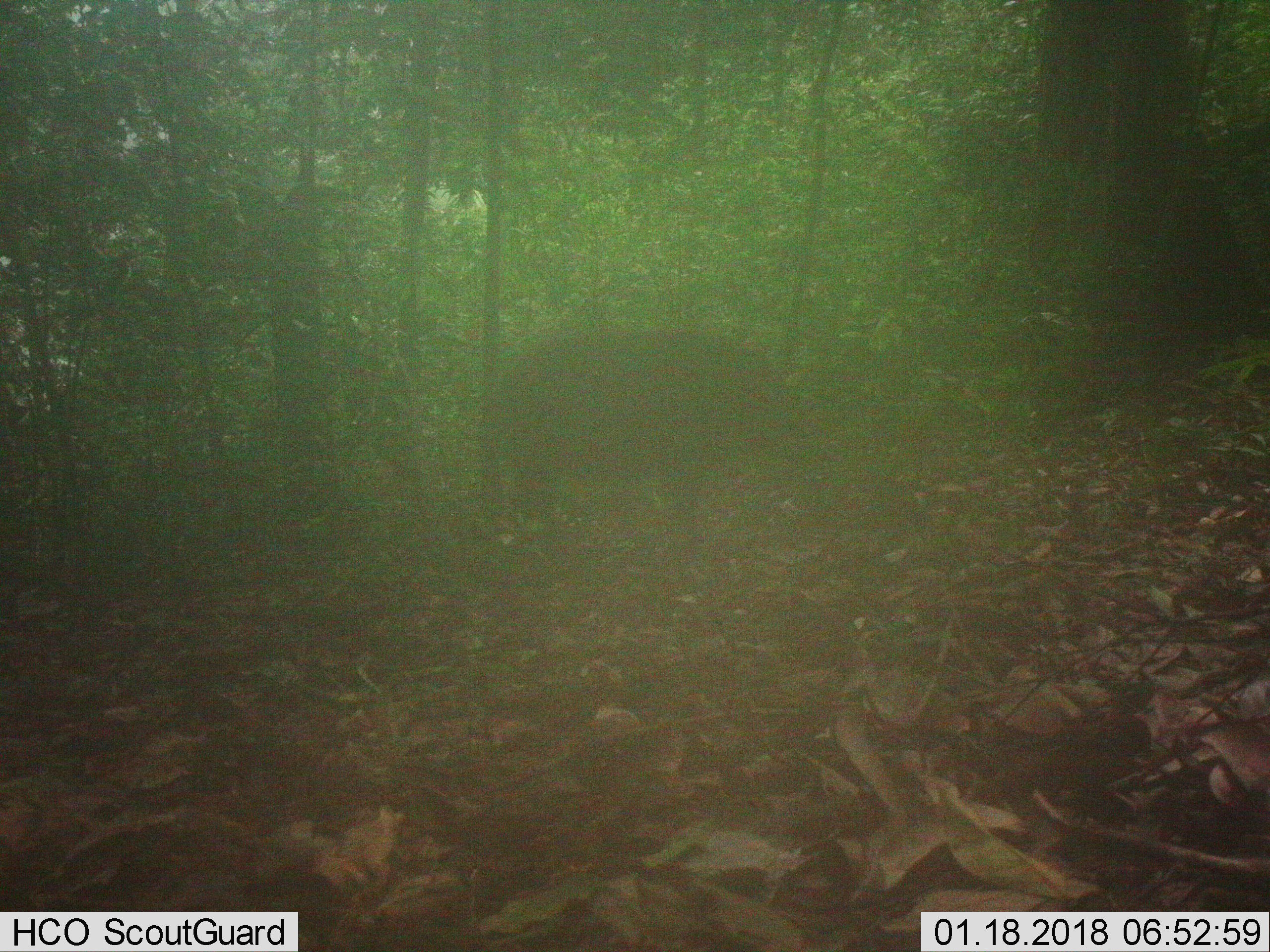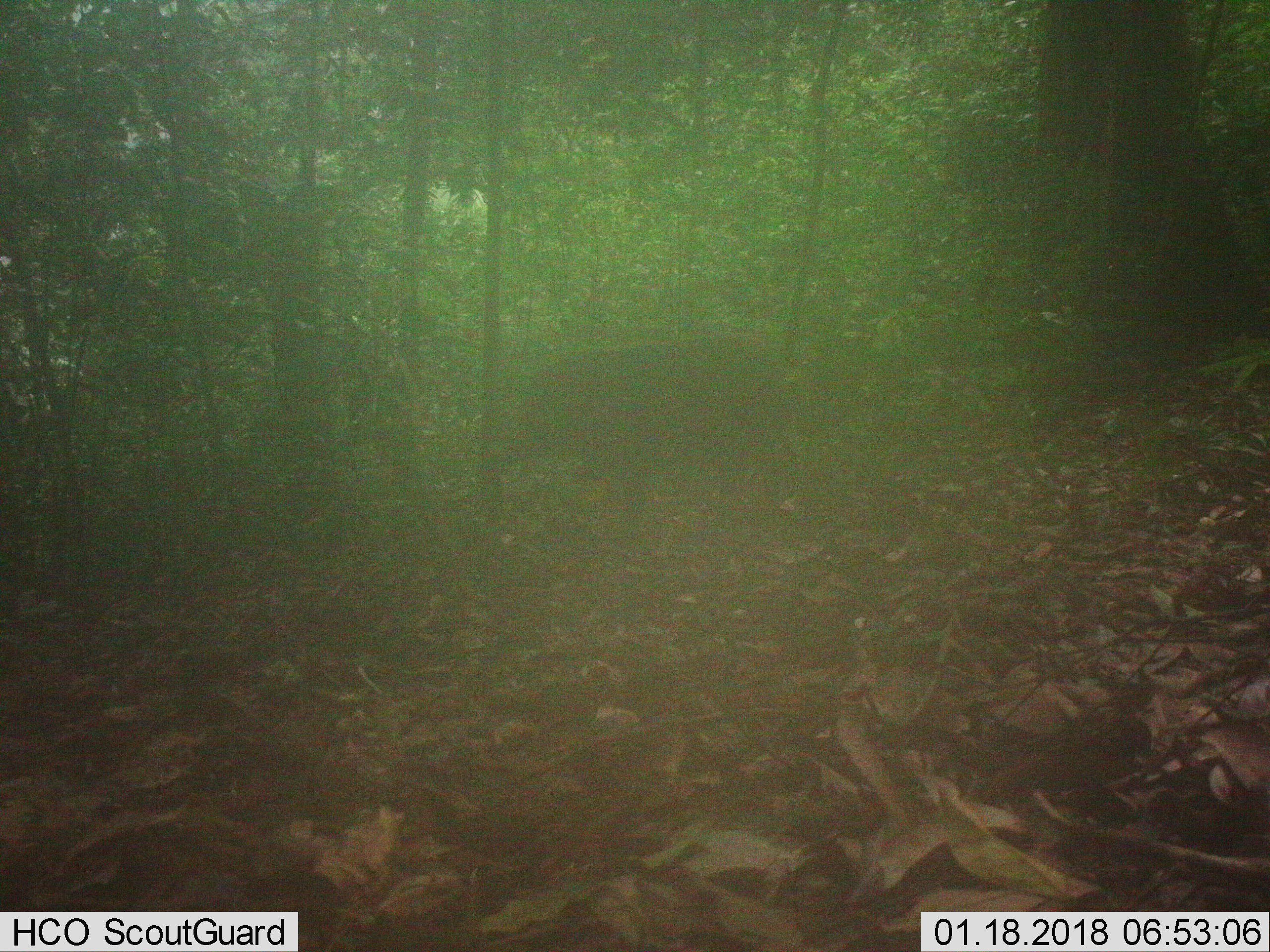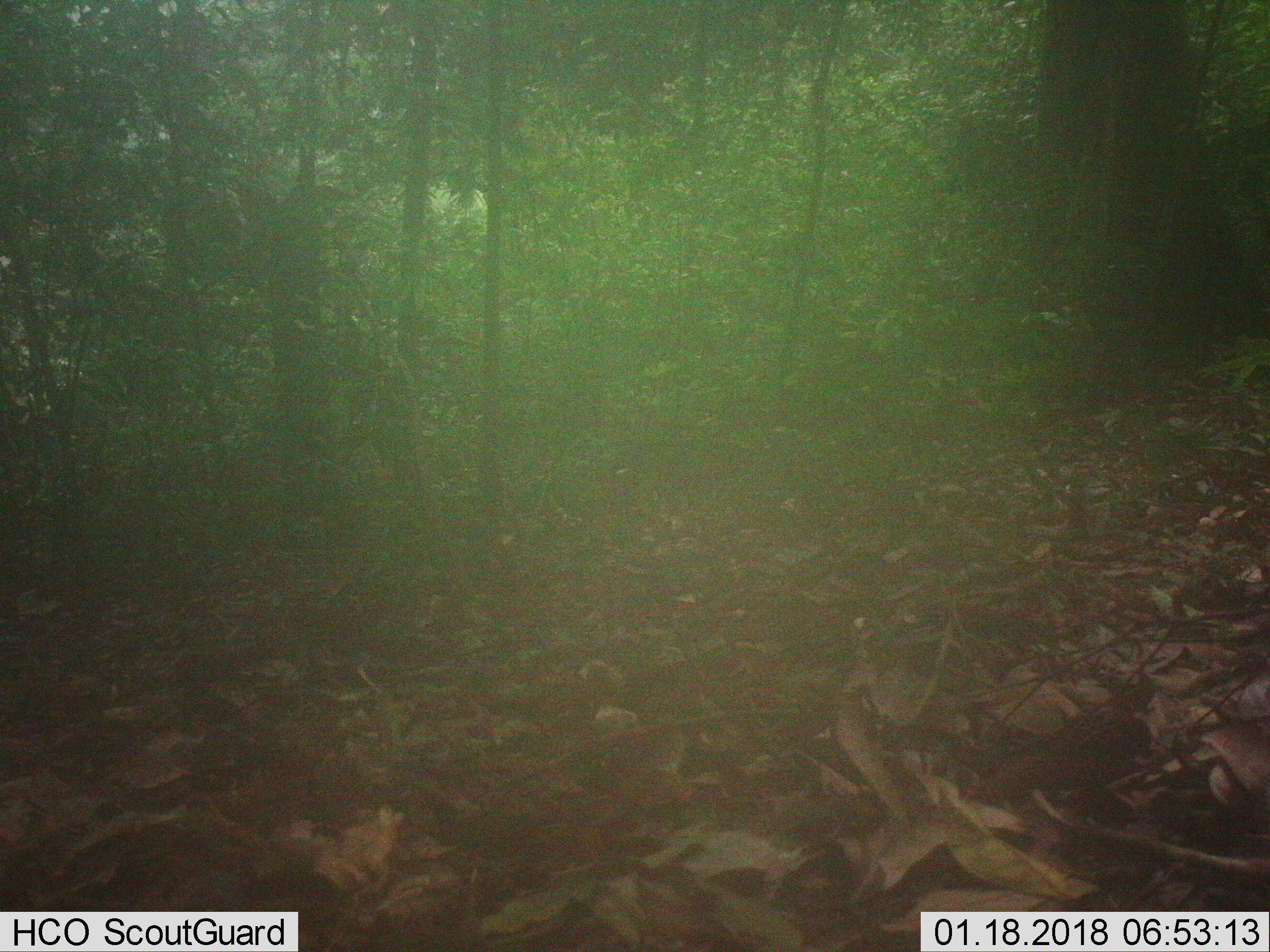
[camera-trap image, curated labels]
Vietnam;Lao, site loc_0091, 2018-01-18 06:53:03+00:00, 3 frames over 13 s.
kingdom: Animalia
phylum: Chordata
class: Mammalia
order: Artiodactyla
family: Suidae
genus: Sus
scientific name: Sus scrofa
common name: eurasian wild pig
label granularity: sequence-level